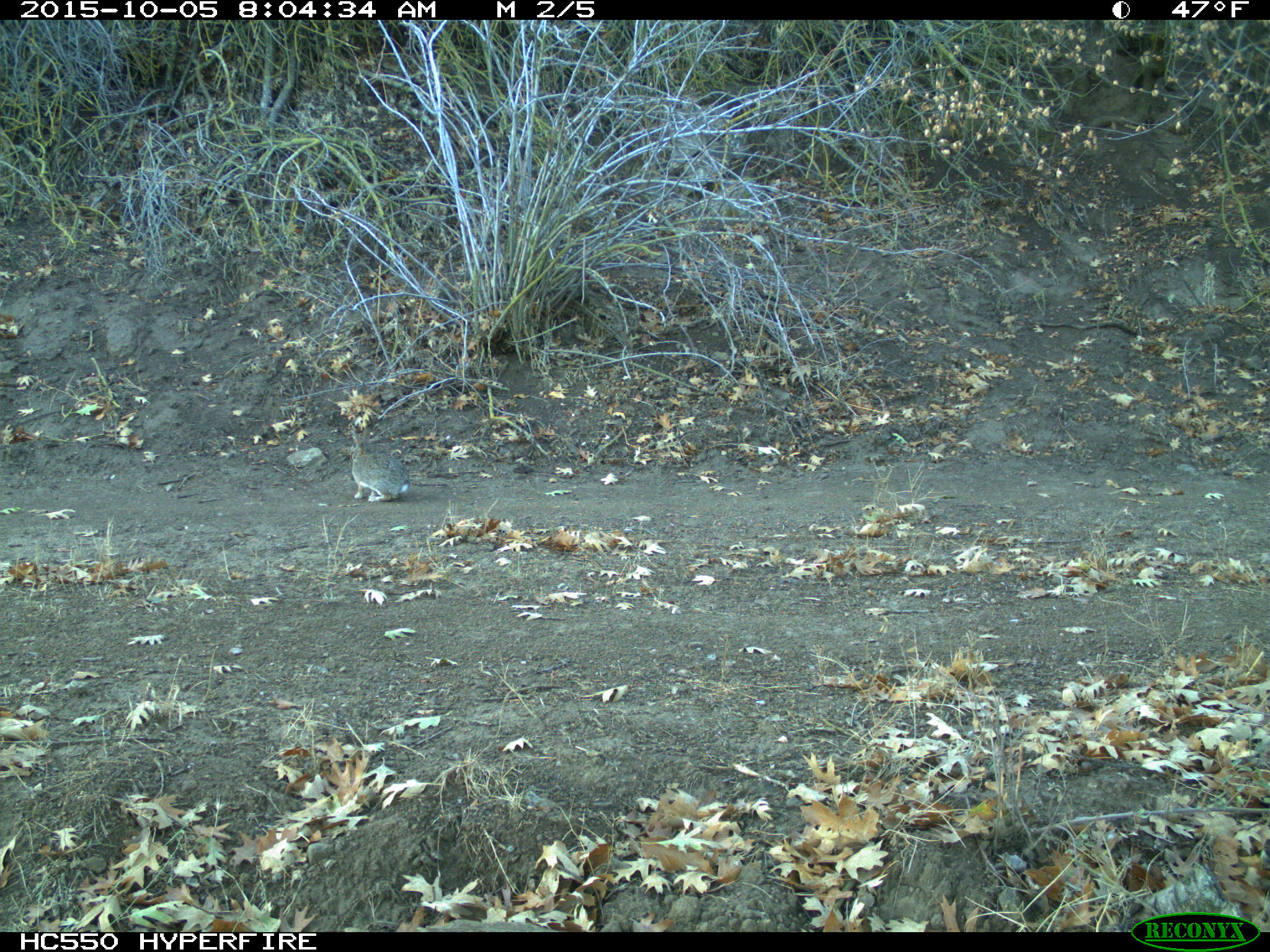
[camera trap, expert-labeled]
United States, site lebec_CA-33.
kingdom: Animalia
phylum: Chordata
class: Mammalia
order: Lagomorpha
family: Leporidae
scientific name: Leporidae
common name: rabbits and hares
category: unidentified rabbit